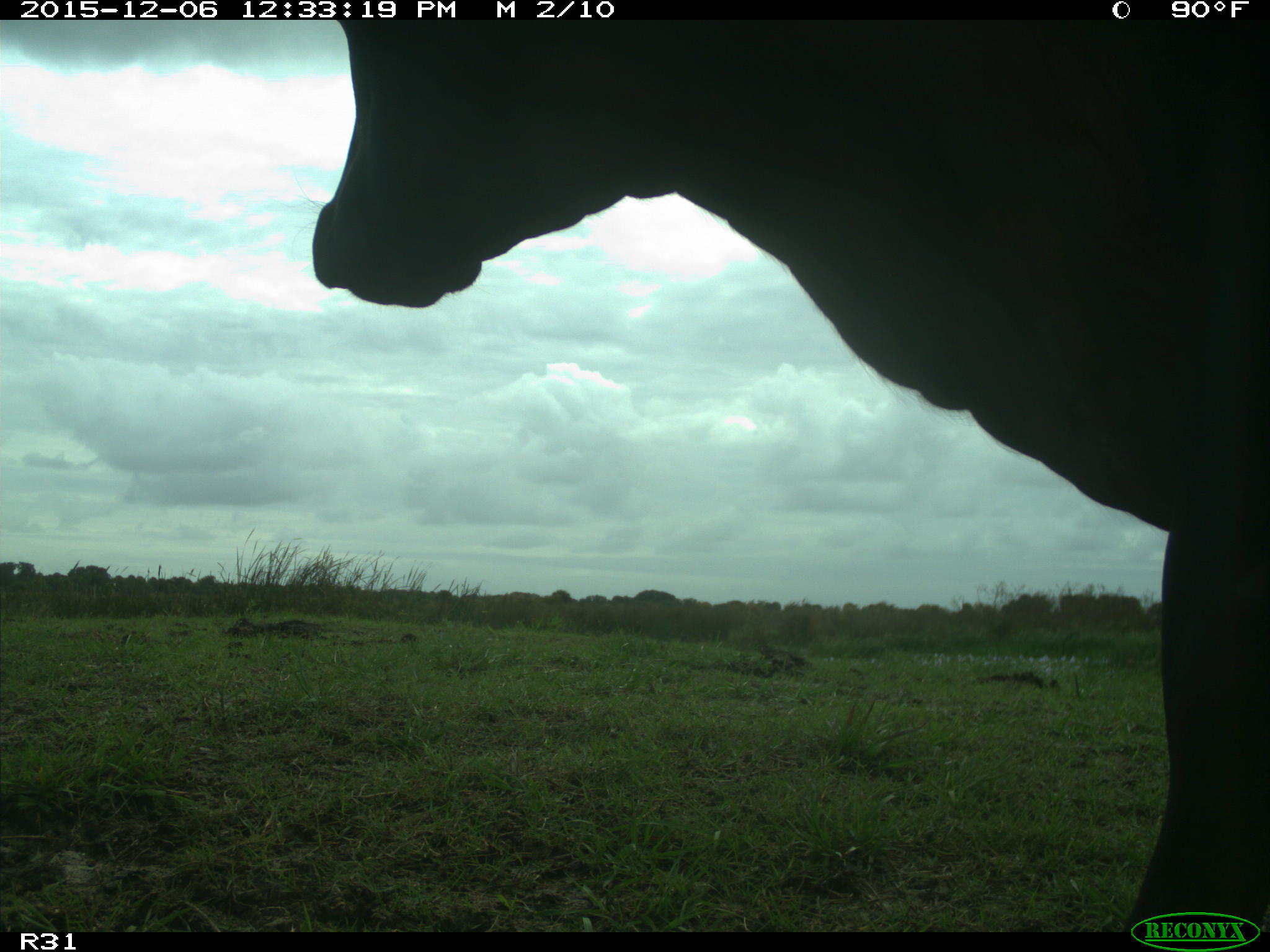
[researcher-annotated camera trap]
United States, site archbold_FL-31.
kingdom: Animalia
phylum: Chordata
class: Mammalia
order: Artiodactyla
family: Bovidae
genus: Bos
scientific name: Bos taurus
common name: domestic cow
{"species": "Bos taurus (domestic cow)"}